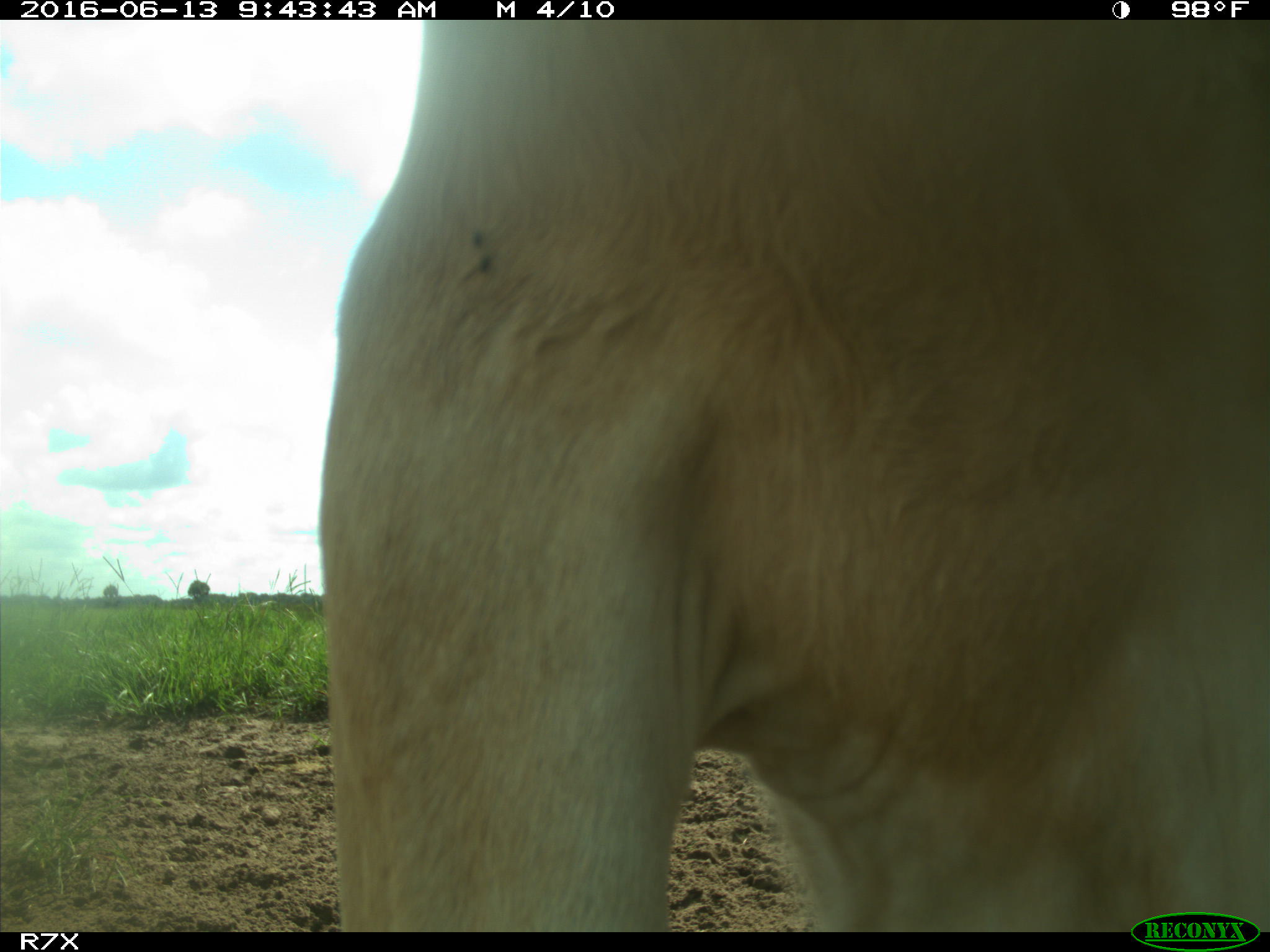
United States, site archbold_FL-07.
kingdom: Animalia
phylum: Chordata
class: Mammalia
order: Artiodactyla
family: Bovidae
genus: Bos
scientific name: Bos taurus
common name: domestic cow